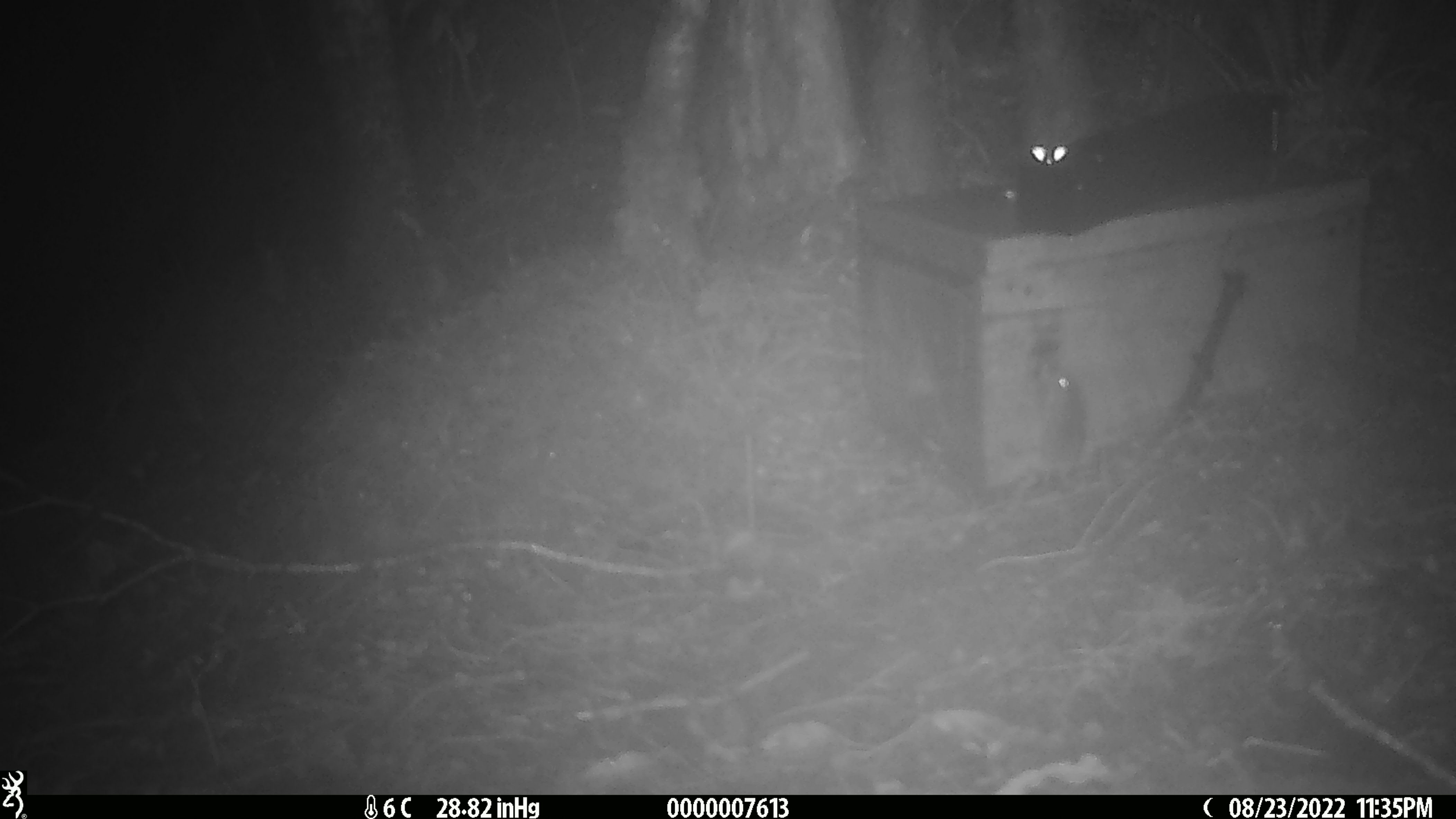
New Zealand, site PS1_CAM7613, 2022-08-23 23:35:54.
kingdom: Animalia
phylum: Chordata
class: Mammalia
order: Rodentia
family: Muridae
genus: Mus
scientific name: Mus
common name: mouse